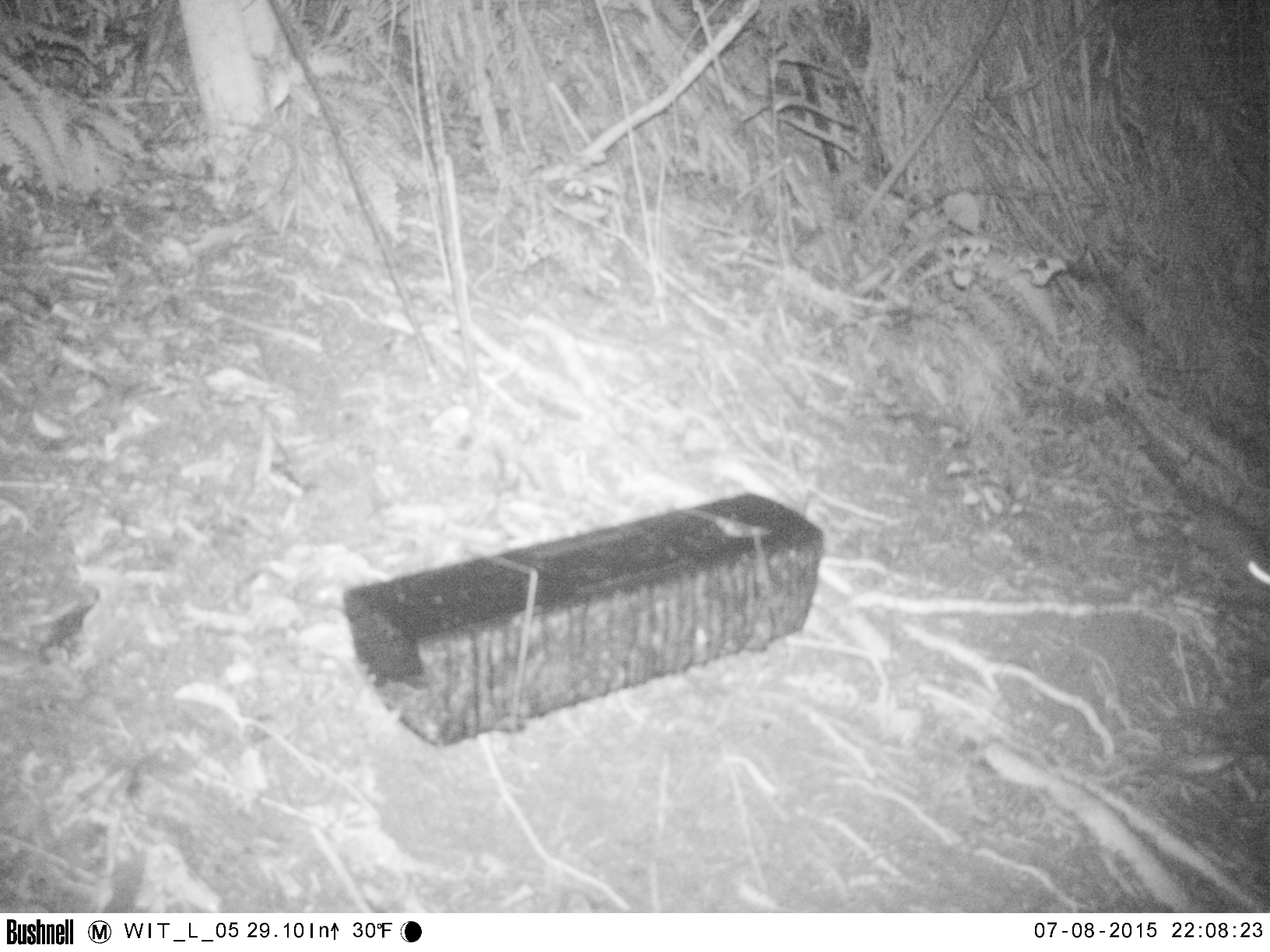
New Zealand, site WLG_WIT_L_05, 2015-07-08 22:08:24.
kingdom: Animalia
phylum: Chordata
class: Mammalia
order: Rodentia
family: Muridae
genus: Rattus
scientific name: Rattus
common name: rat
Rat (Rattus).